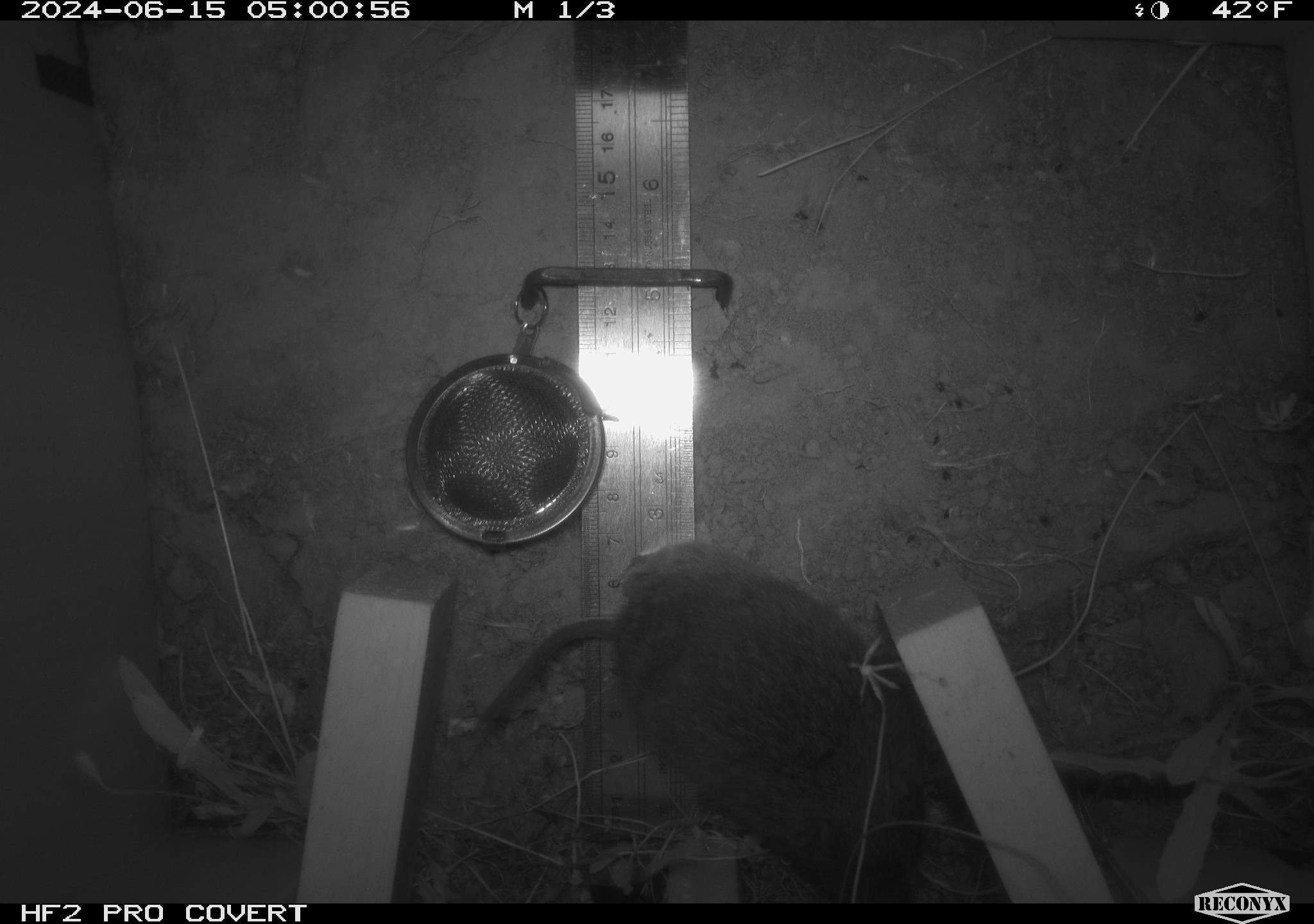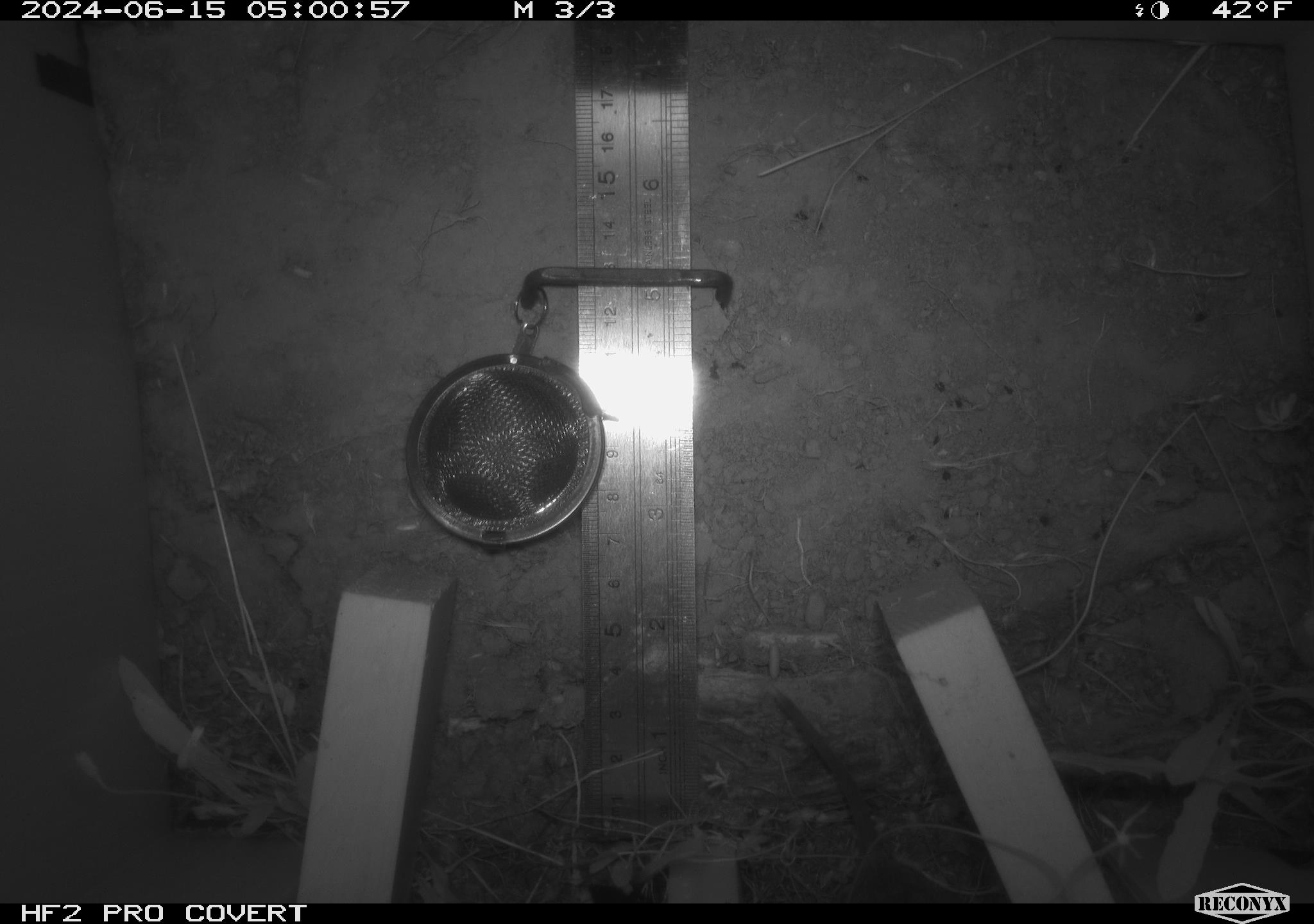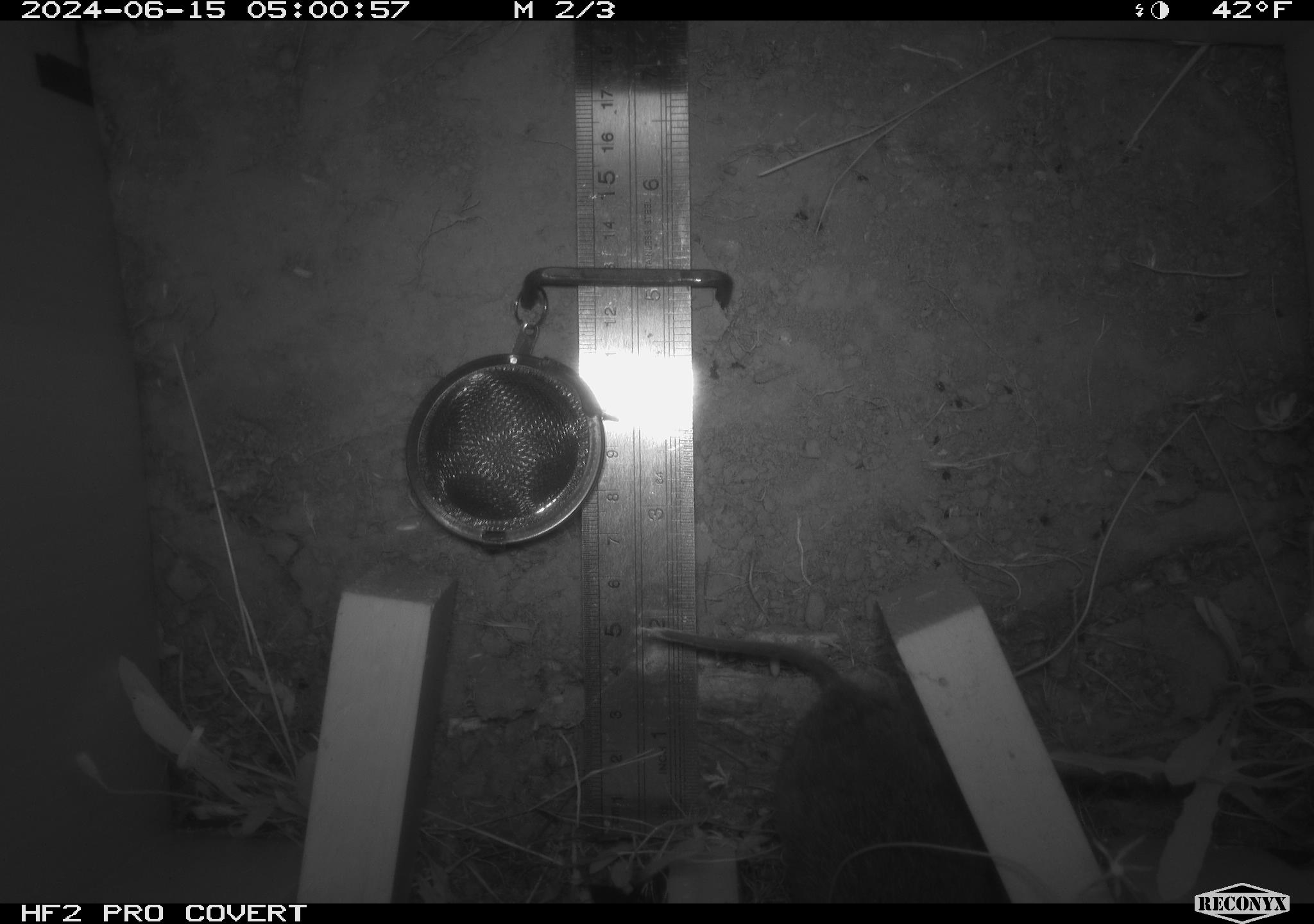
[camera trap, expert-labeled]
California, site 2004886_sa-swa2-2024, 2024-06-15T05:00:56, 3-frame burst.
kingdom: Animalia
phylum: Chordata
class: Mammalia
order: Rodentia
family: Cricetidae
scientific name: Arvicolinae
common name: voles, lemmings, and muskrats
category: arvicolinae subfamily